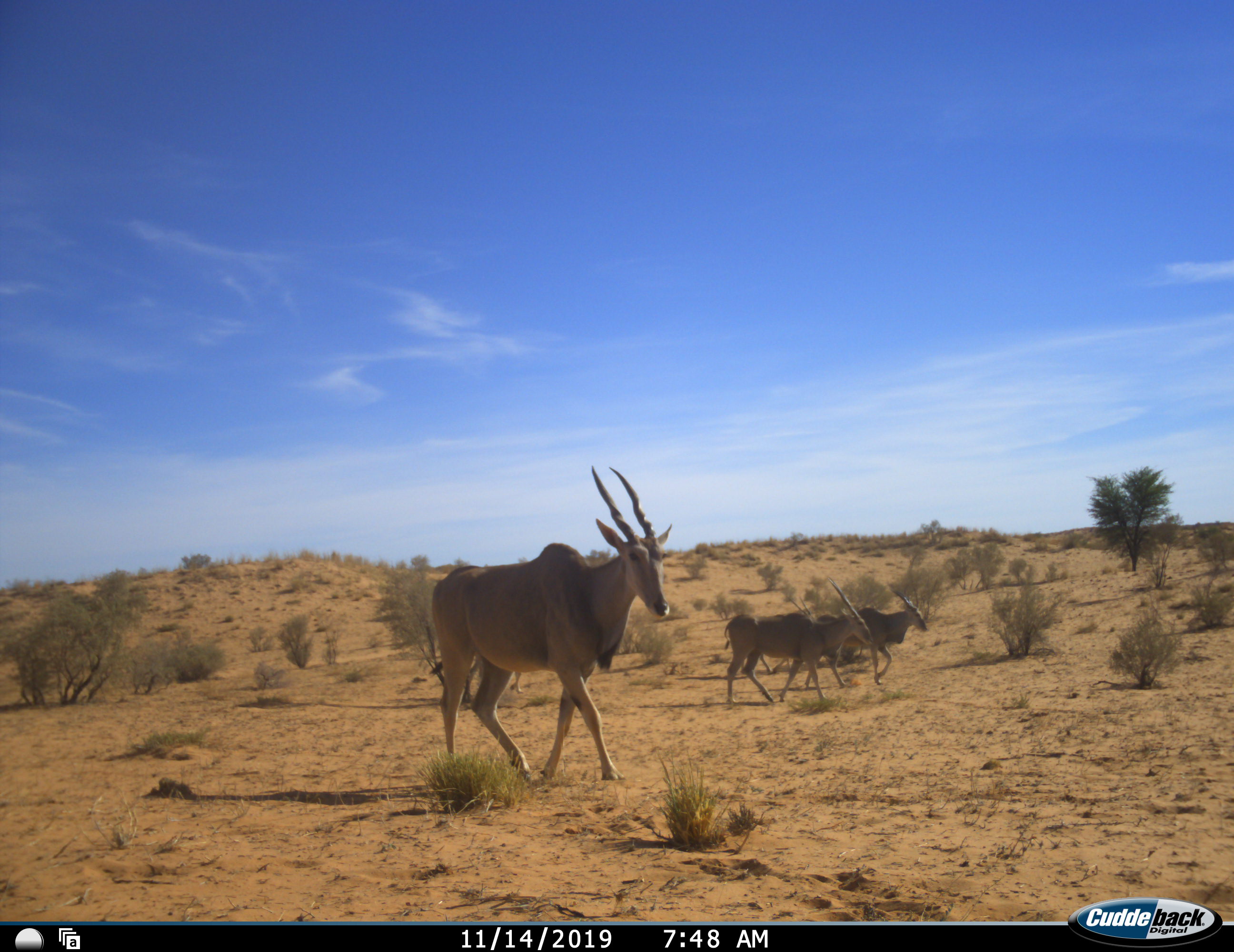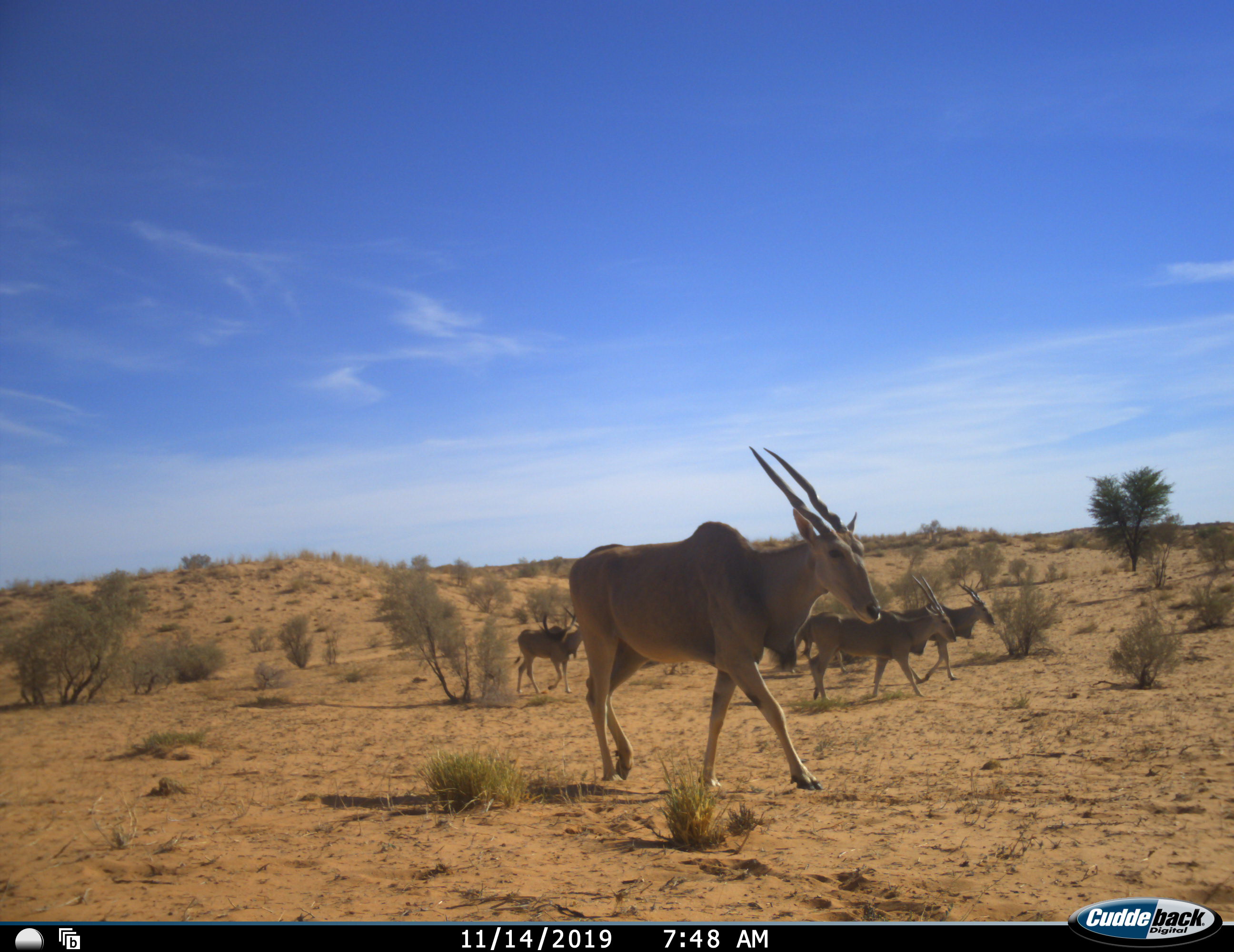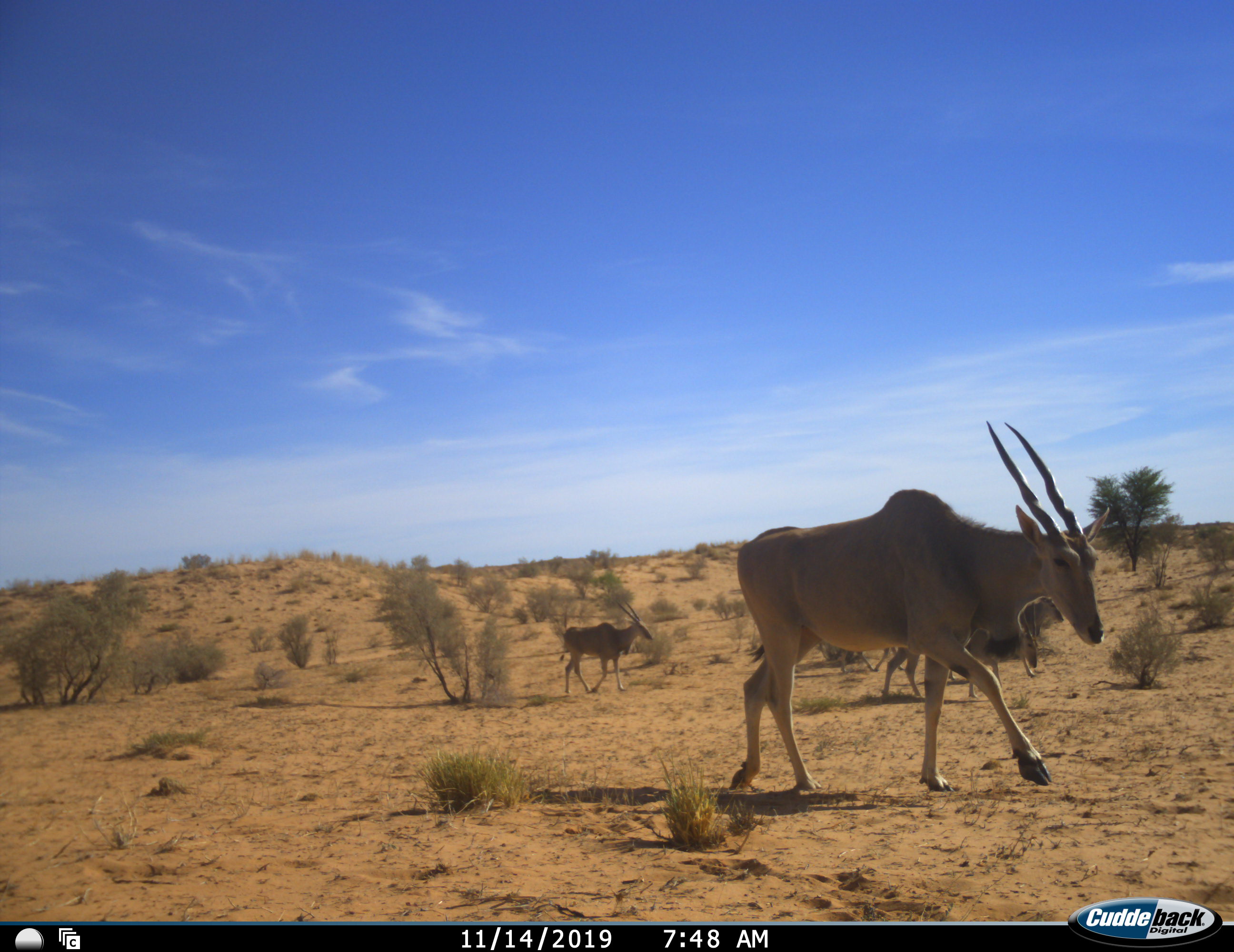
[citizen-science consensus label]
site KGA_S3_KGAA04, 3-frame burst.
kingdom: Animalia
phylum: Chordata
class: Mammalia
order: Artiodactyla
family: Bovidae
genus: Tragelaphus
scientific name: Tragelaphus oryx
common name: eland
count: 4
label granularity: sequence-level